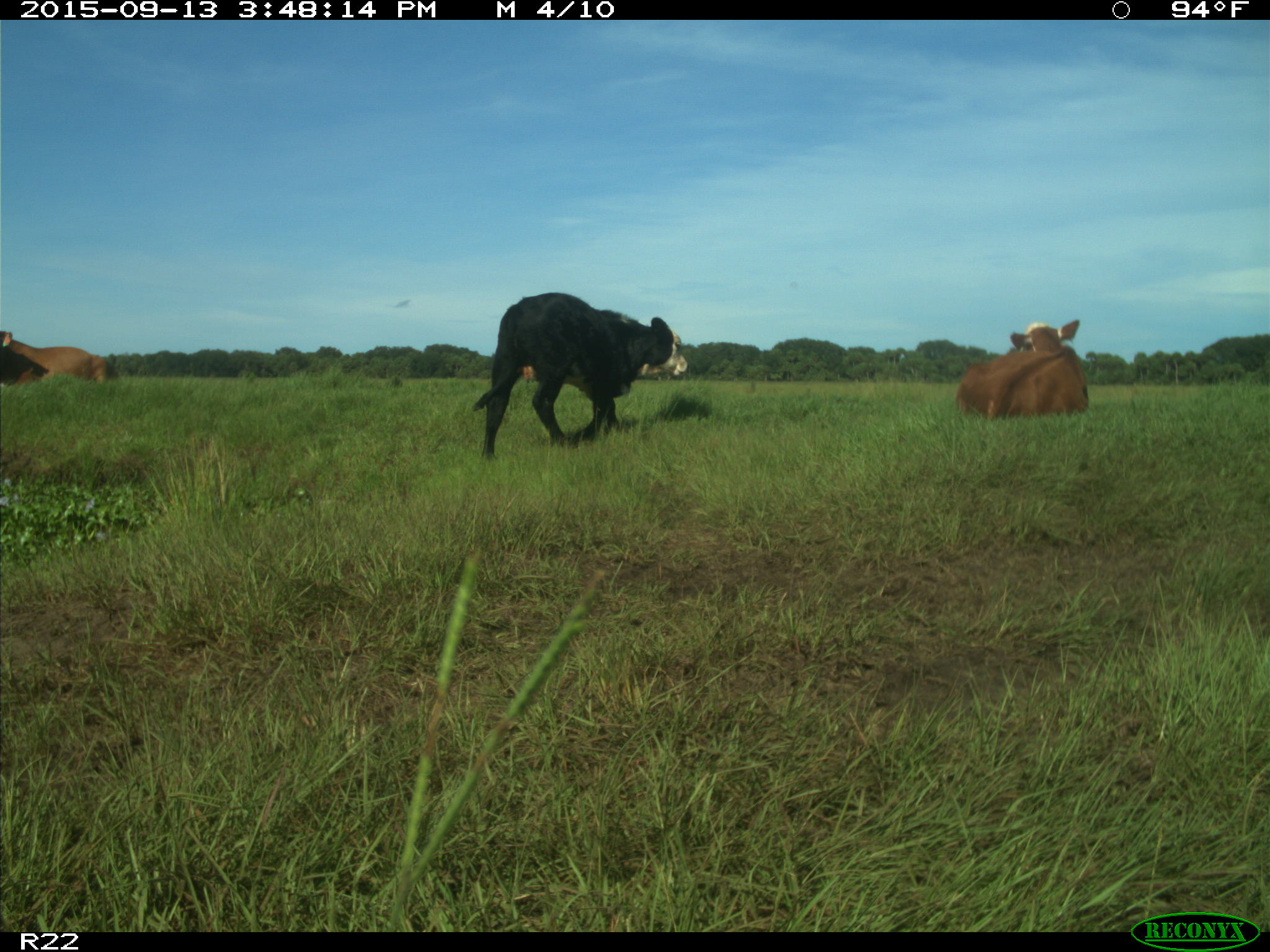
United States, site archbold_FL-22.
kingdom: Animalia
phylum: Chordata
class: Mammalia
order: Artiodactyla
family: Bovidae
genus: Bos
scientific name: Bos taurus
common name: domestic cow